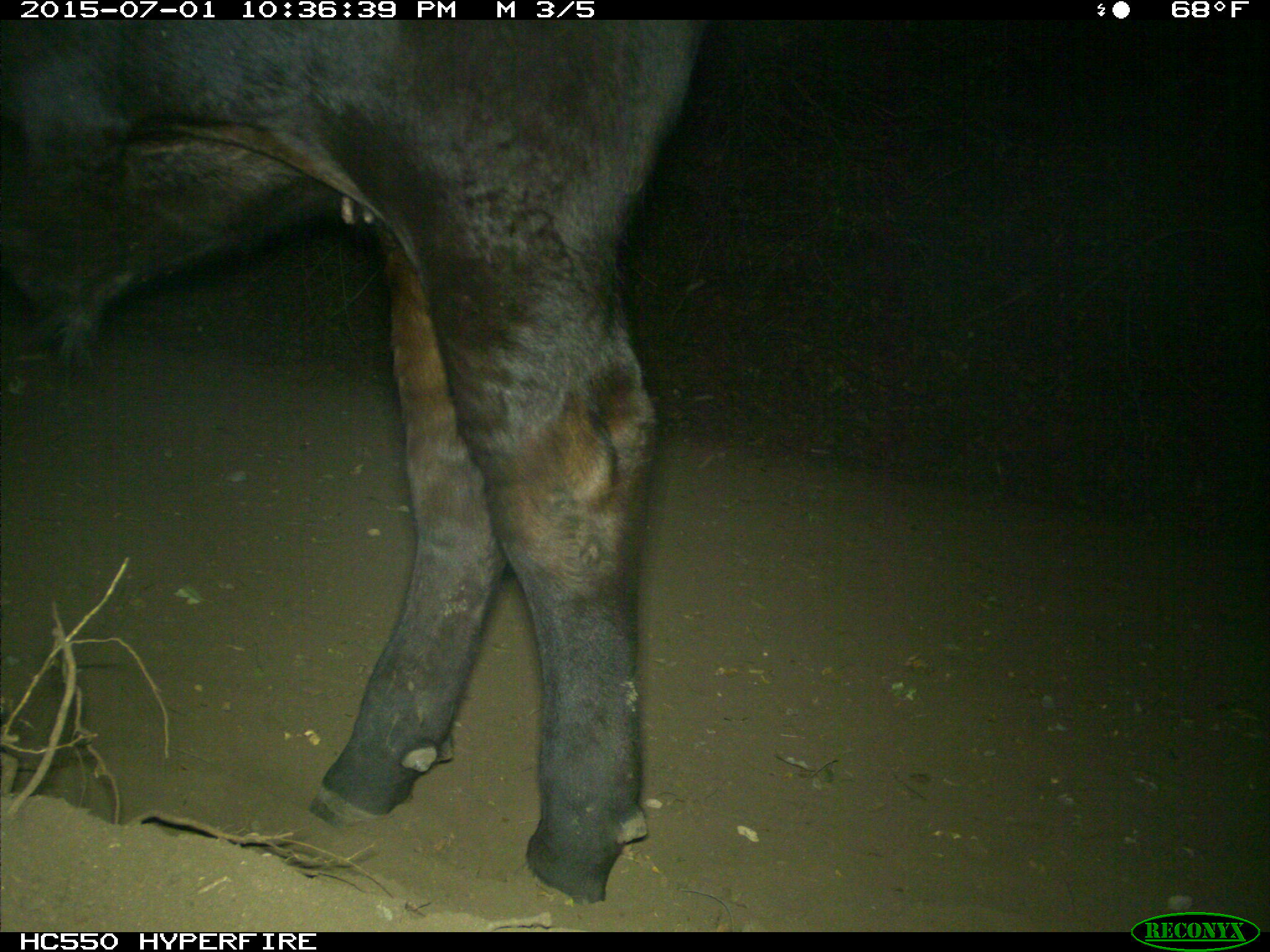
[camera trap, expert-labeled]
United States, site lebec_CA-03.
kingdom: Animalia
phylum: Chordata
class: Mammalia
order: Artiodactyla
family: Bovidae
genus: Bos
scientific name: Bos taurus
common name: domestic cow